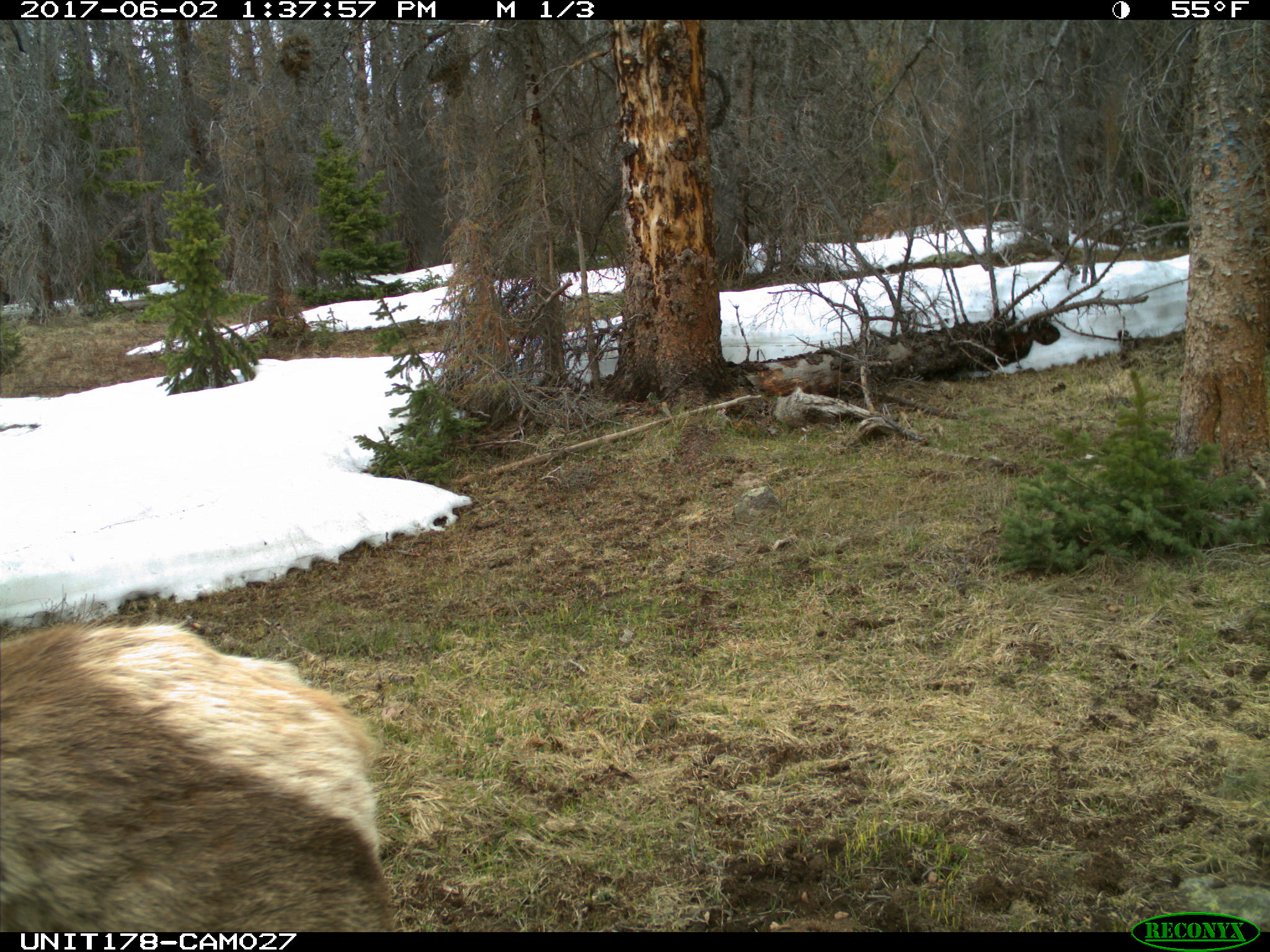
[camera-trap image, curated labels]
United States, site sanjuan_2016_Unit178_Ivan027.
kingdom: Animalia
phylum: Chordata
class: Mammalia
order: Artiodactyla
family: Cervidae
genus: Cervus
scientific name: Cervus elaphus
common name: red deer